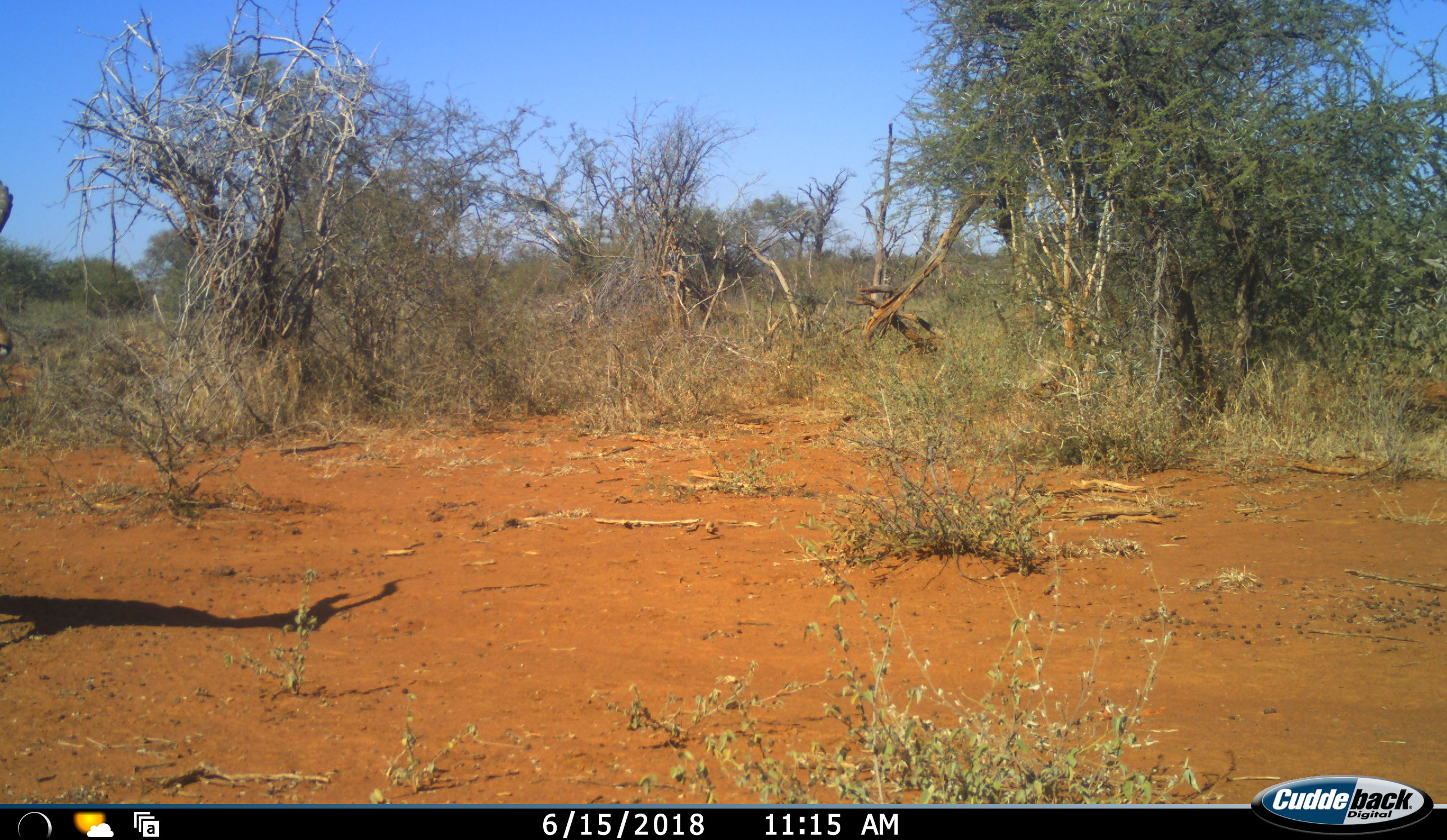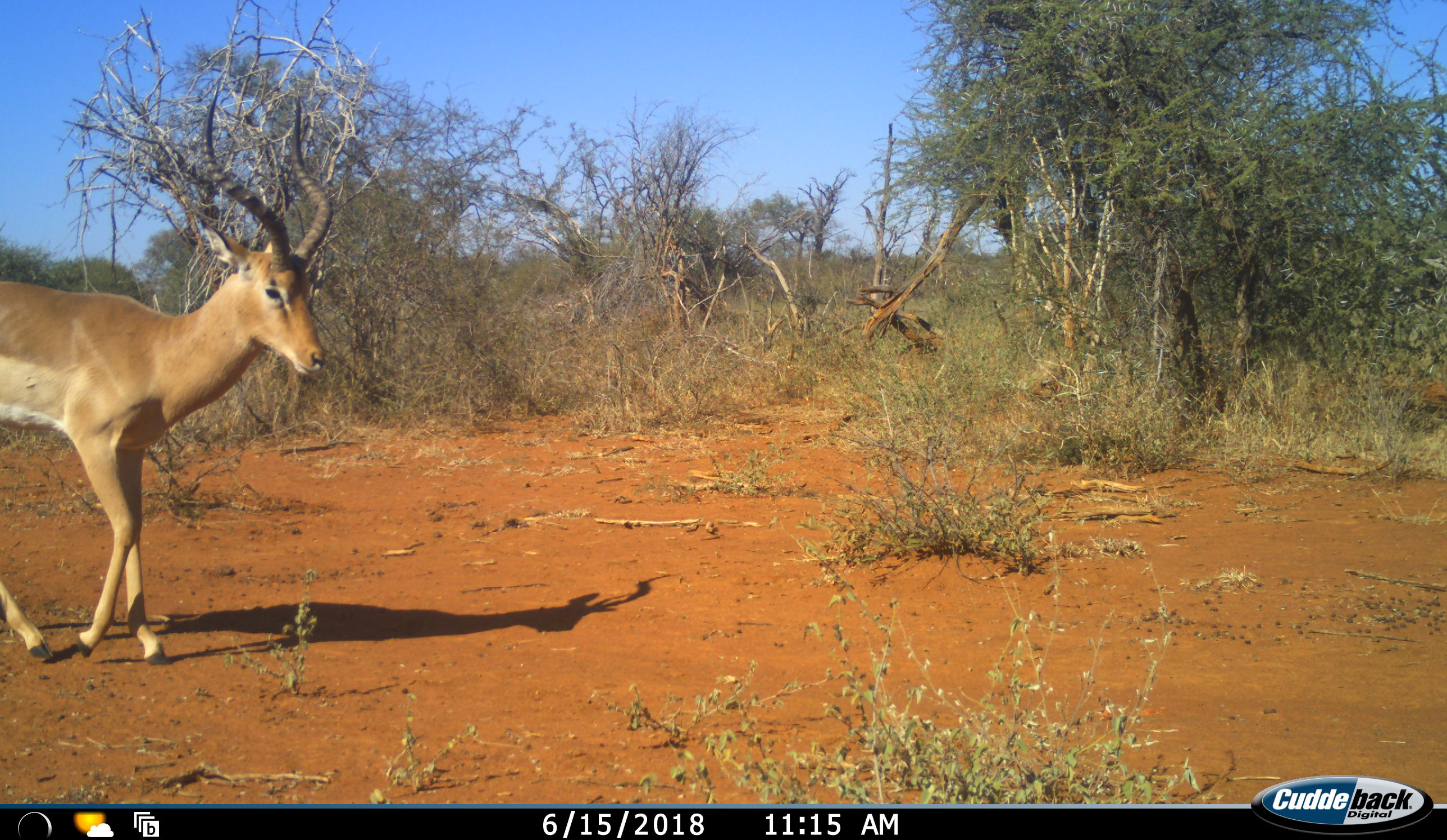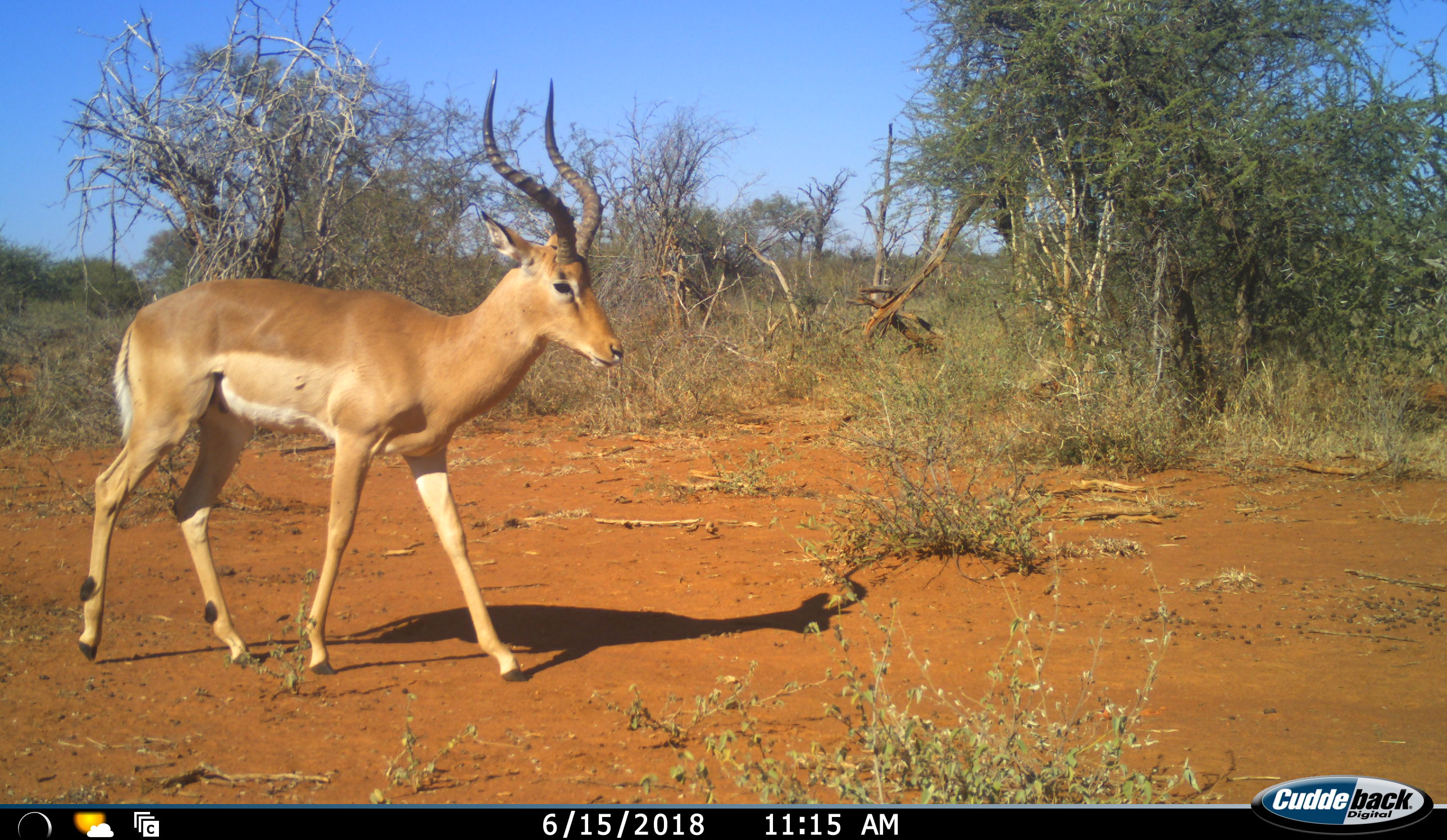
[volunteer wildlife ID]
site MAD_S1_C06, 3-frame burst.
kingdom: Animalia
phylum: Chordata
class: Mammalia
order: Artiodactyla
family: Bovidae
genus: Aepyceros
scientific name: Aepyceros melampus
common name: impala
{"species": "impala (Aepyceros melampus)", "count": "1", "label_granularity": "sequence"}